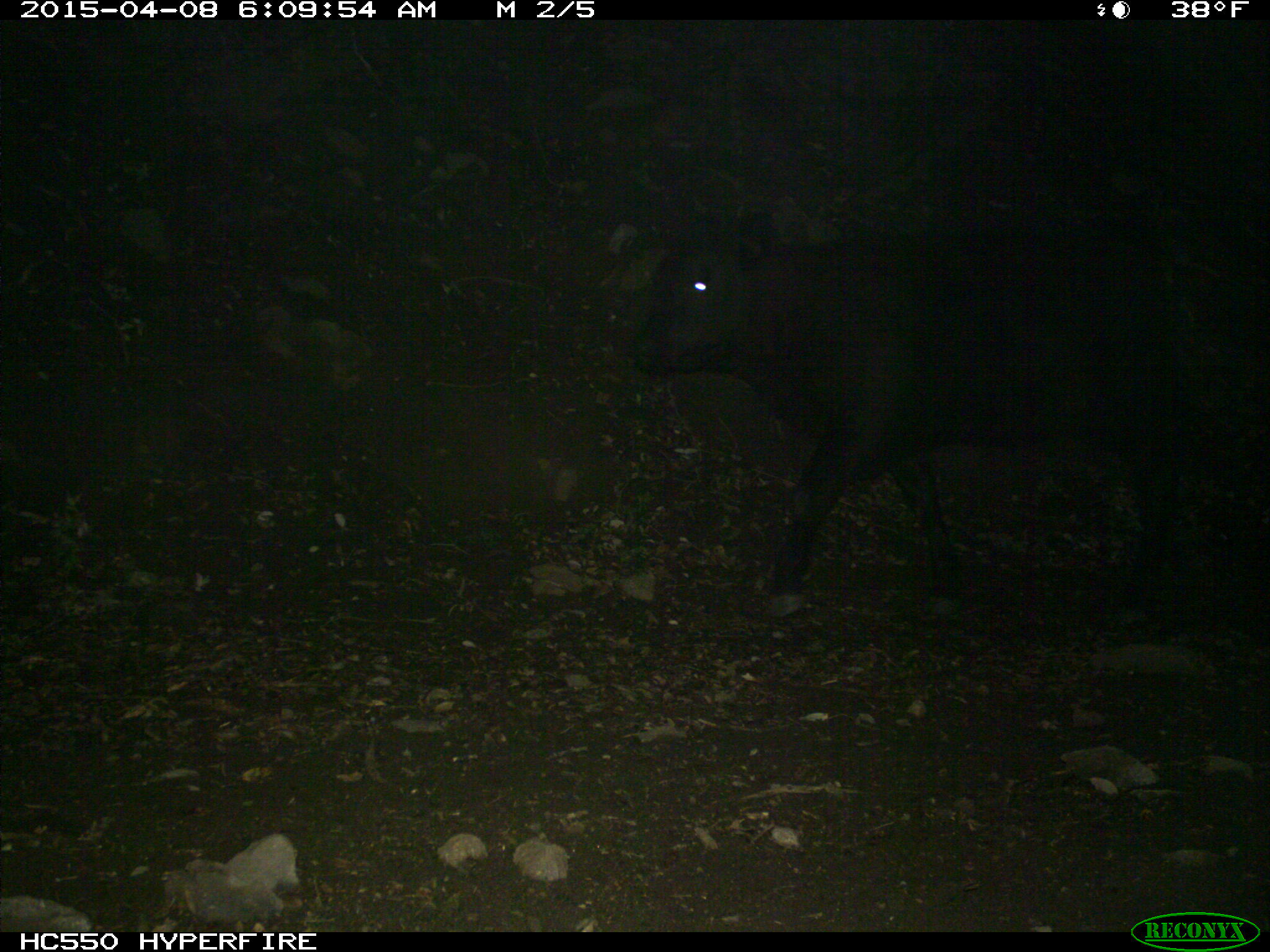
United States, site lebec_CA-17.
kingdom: Animalia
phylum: Chordata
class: Mammalia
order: Artiodactyla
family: Bovidae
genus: Bos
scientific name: Bos taurus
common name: domestic cow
Bos taurus (domestic cow).